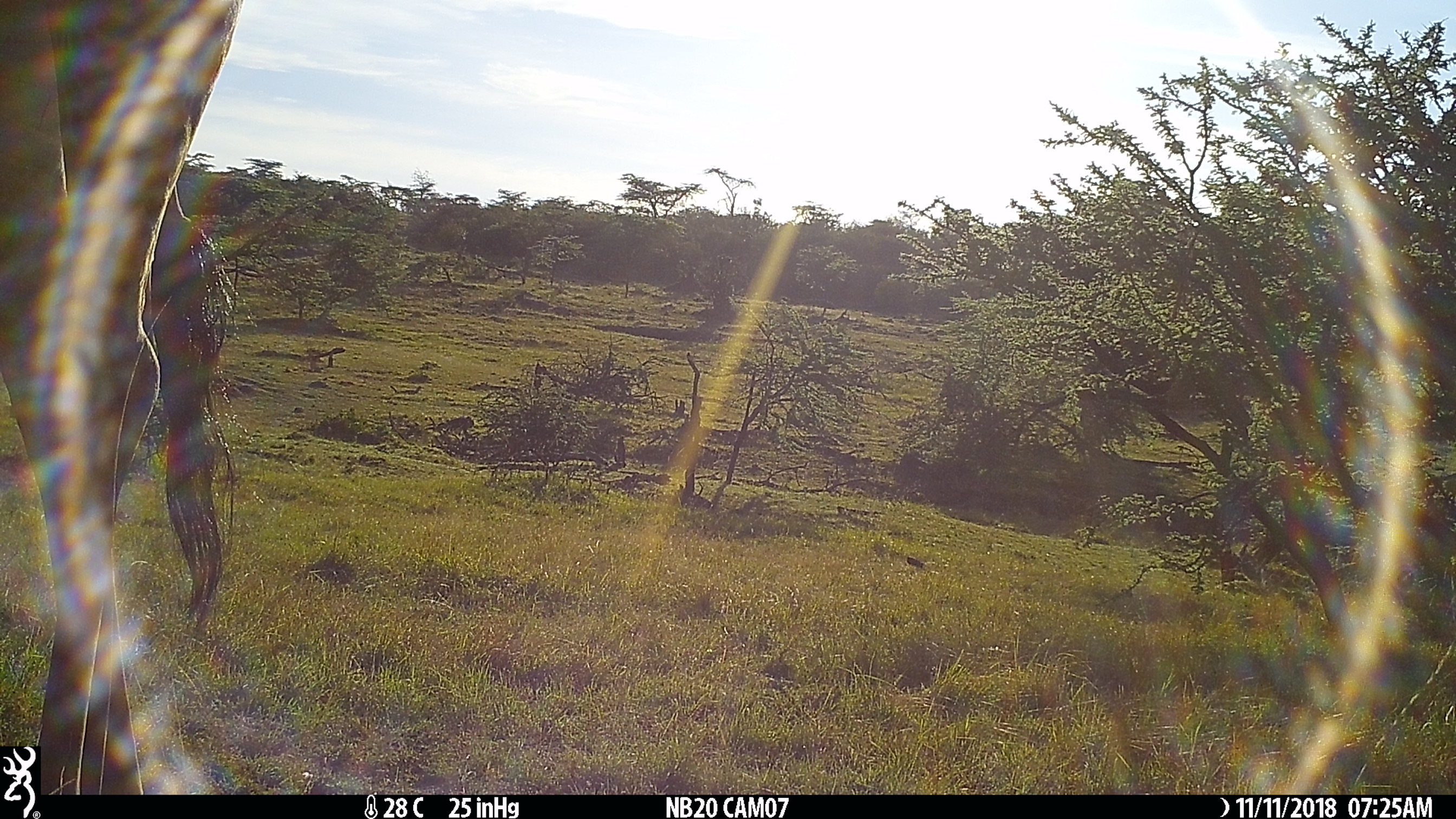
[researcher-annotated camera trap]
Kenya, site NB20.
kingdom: Animalia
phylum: Chordata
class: Mammalia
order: Artiodactyla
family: Bovidae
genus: Connochaetes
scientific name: Connochaetes taurinus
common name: blue wildebeest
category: wildebeest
Wildebeest (blue wildebeest) (Connochaetes taurinus).